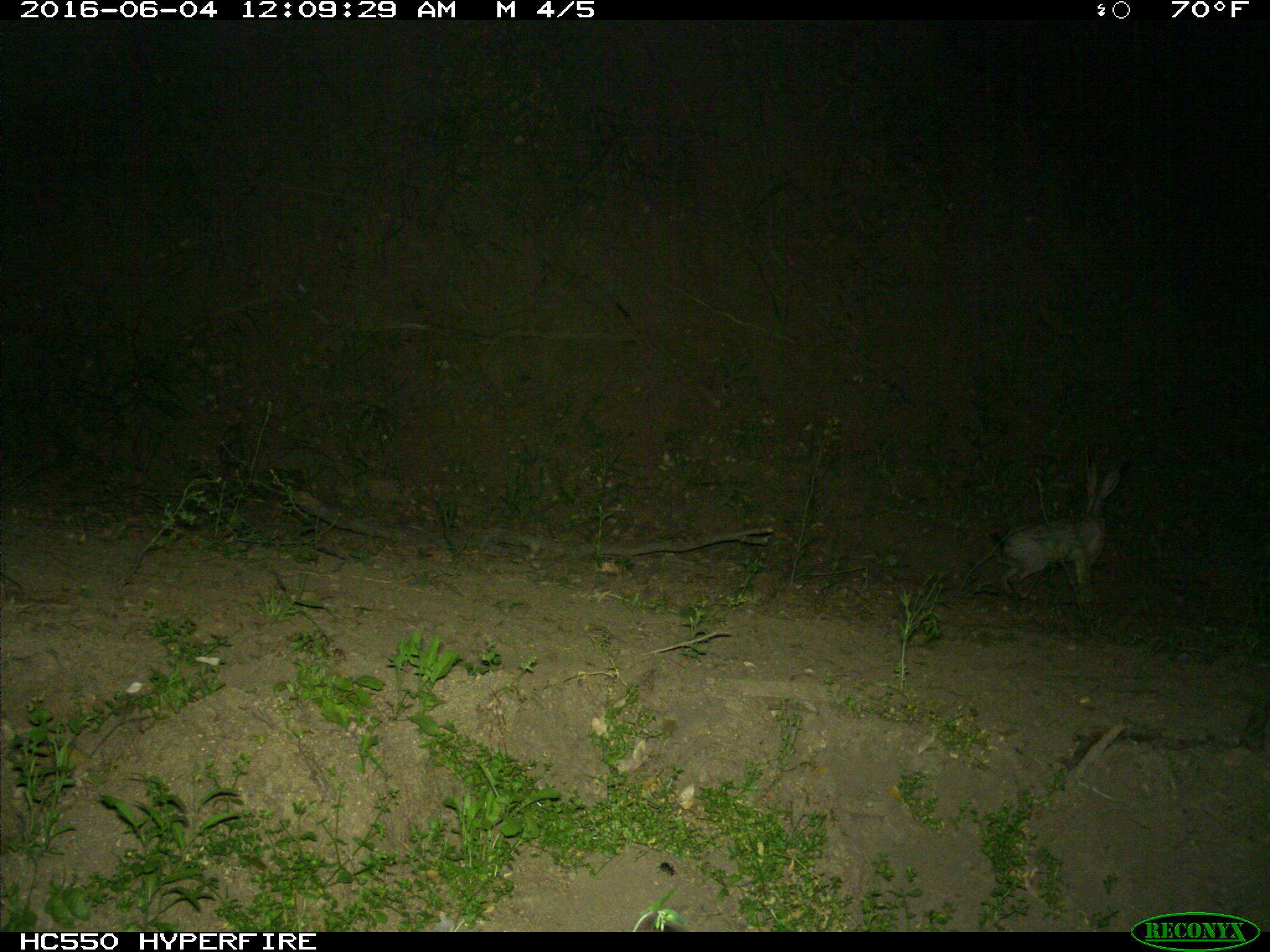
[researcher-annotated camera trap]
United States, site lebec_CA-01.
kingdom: Animalia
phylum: Chordata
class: Mammalia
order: Lagomorpha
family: Leporidae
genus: Lepus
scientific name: Lepus californicus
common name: black-tailed jackrabbit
Lepus californicus (black-tailed jackrabbit).